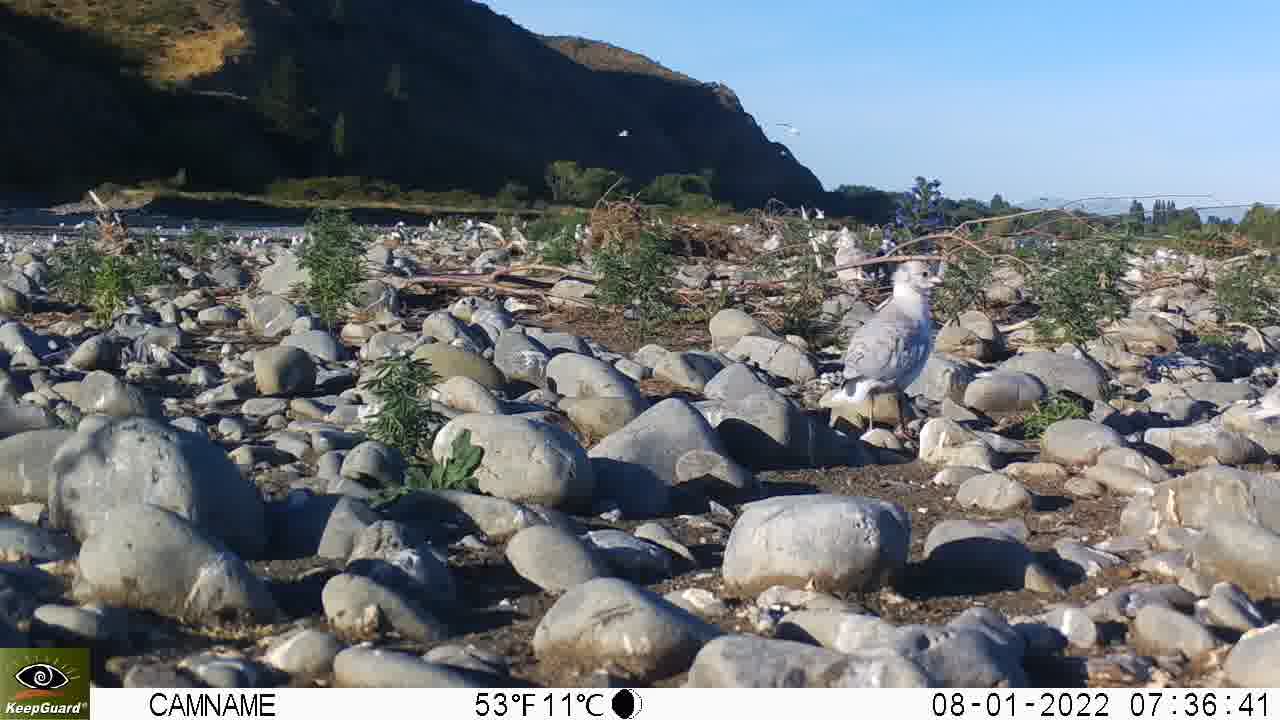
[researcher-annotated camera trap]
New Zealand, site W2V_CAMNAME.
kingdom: Animalia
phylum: Chordata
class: Aves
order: Charadriiformes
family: Laridae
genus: Chroicocephalus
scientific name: Chroicocephalus bulleri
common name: black-billed gull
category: black billed gull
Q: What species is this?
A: Black billed gull (black-billed gull) (Chroicocephalus bulleri).